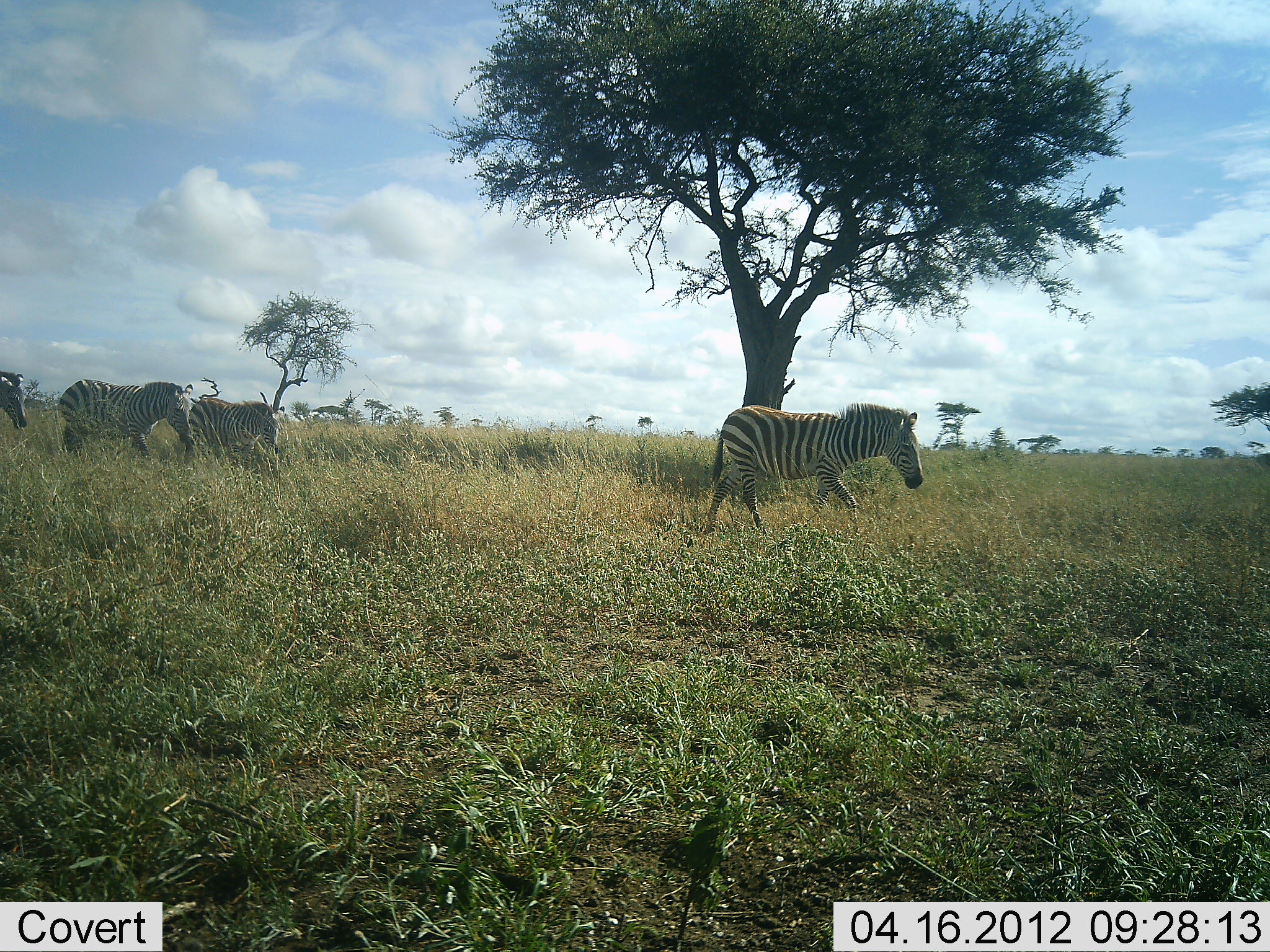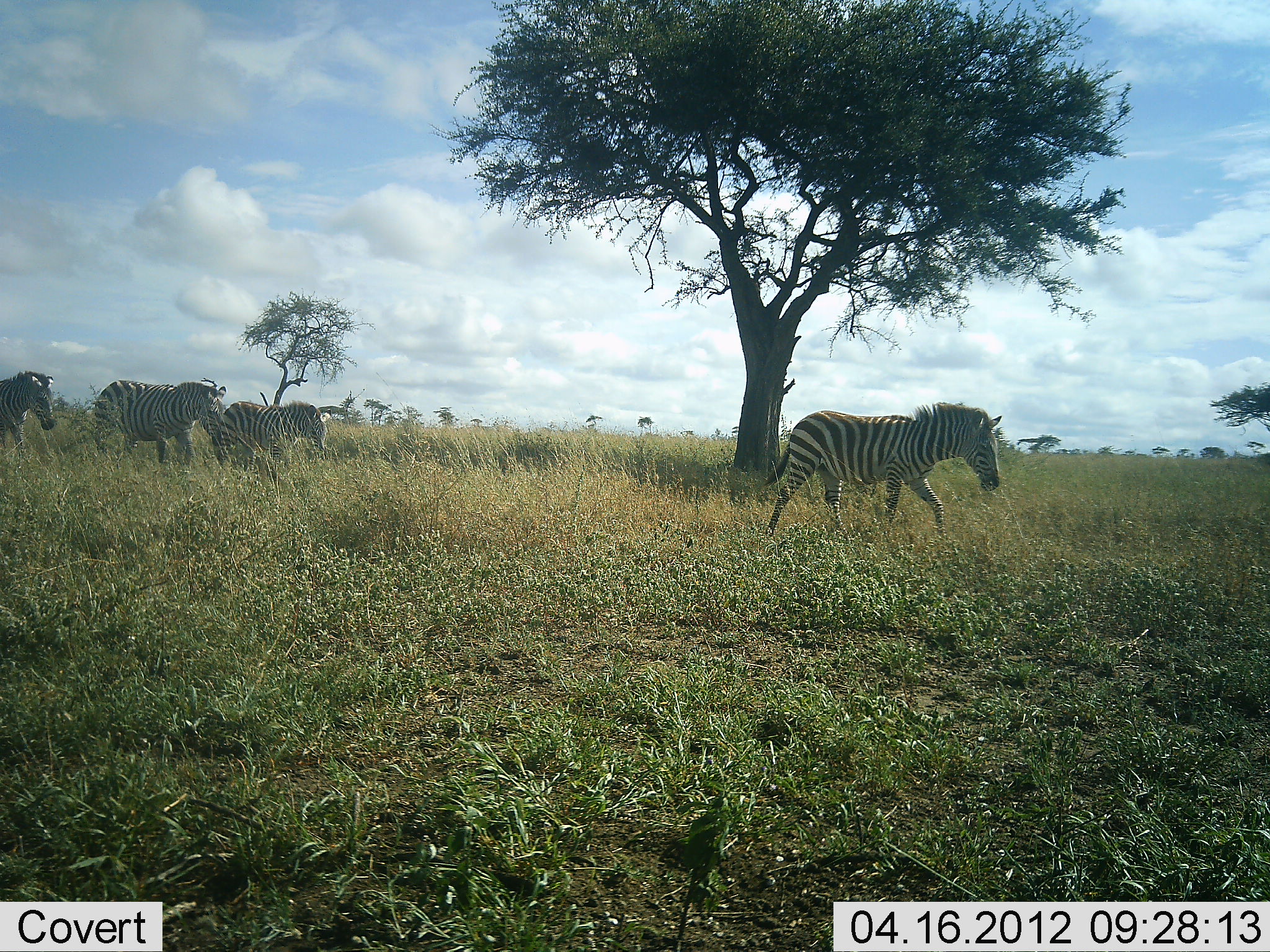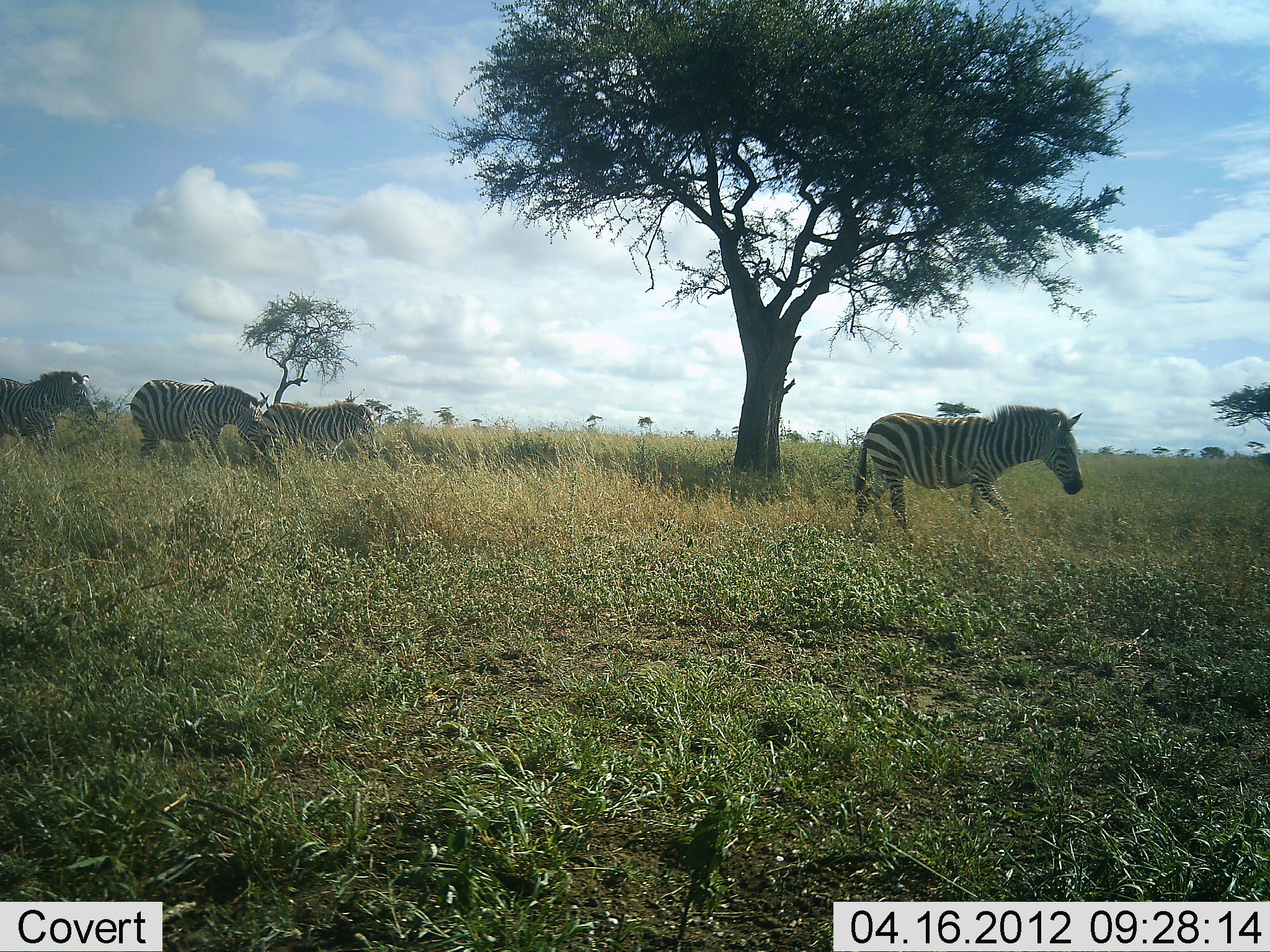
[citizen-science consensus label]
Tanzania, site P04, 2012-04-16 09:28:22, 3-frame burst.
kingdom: Animalia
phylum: Chordata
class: Mammalia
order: Perissodactyla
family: Equidae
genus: Equus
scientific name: Equus quagga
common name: plains zebra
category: zebra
Zebra (plains zebra) (Equus quagga), count 4. Behavior (volunteer vote fractions): standing 4%, resting 0%, moving 96%, interacting 0%. Young present (vote fraction): 7%. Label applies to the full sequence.